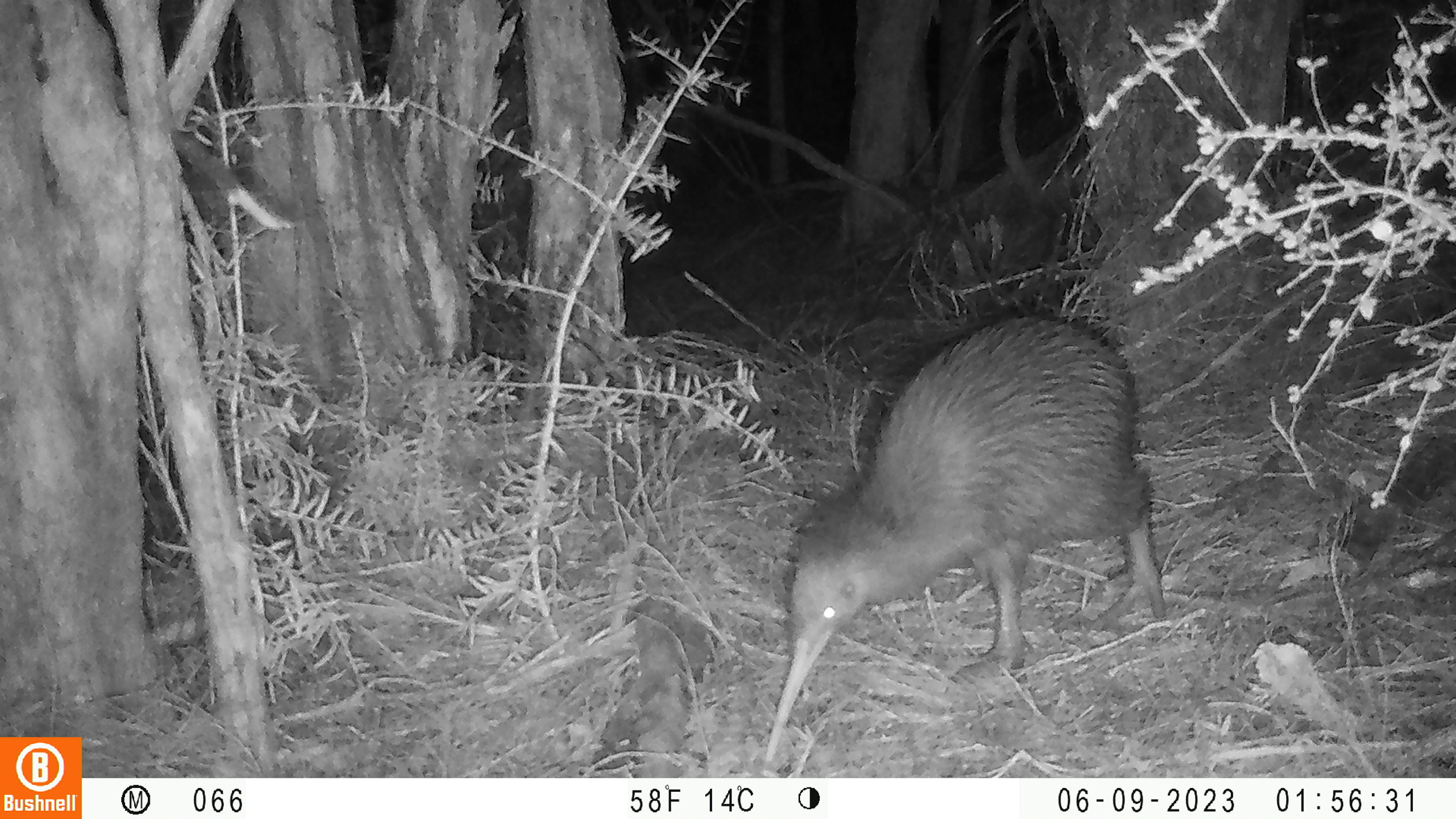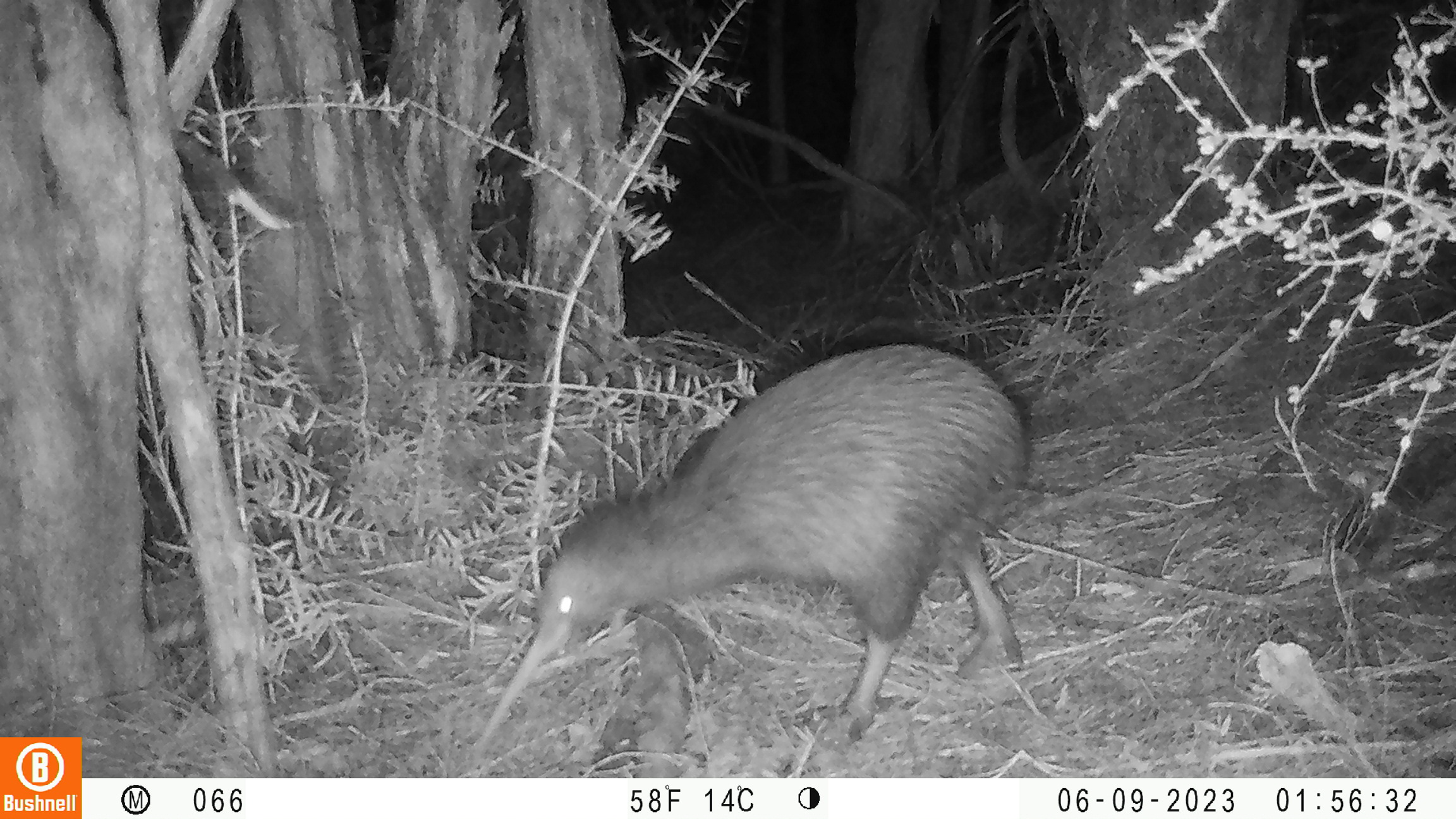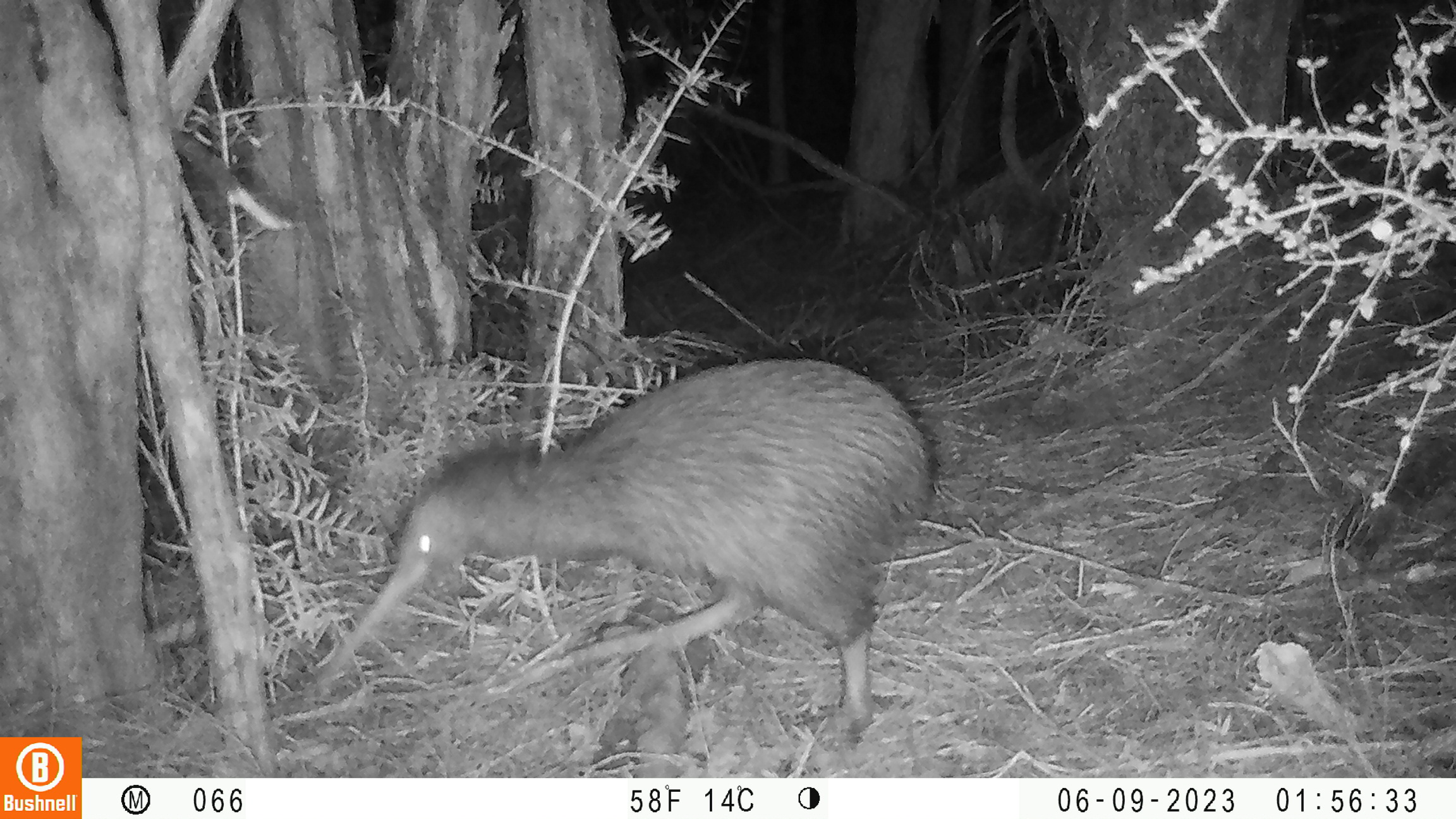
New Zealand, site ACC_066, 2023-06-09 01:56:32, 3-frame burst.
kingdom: Animalia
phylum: Chordata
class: Aves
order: Apterygiformes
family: Apterygidae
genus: Apteryx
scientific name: Apteryx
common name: kiwi